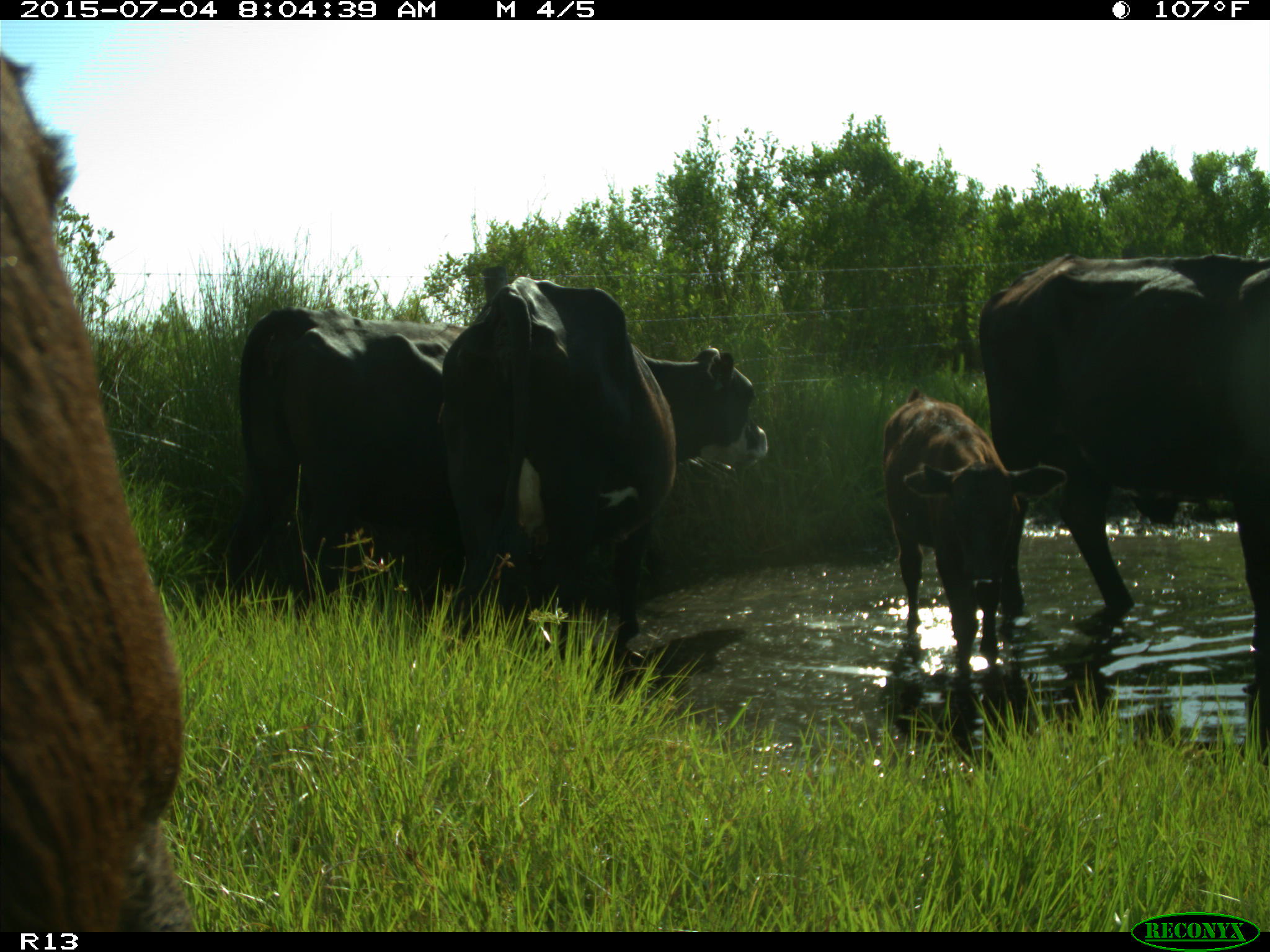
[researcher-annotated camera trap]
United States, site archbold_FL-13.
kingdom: Animalia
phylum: Chordata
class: Mammalia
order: Artiodactyla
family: Bovidae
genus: Bos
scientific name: Bos taurus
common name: domestic cow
Bos taurus (domestic cow).